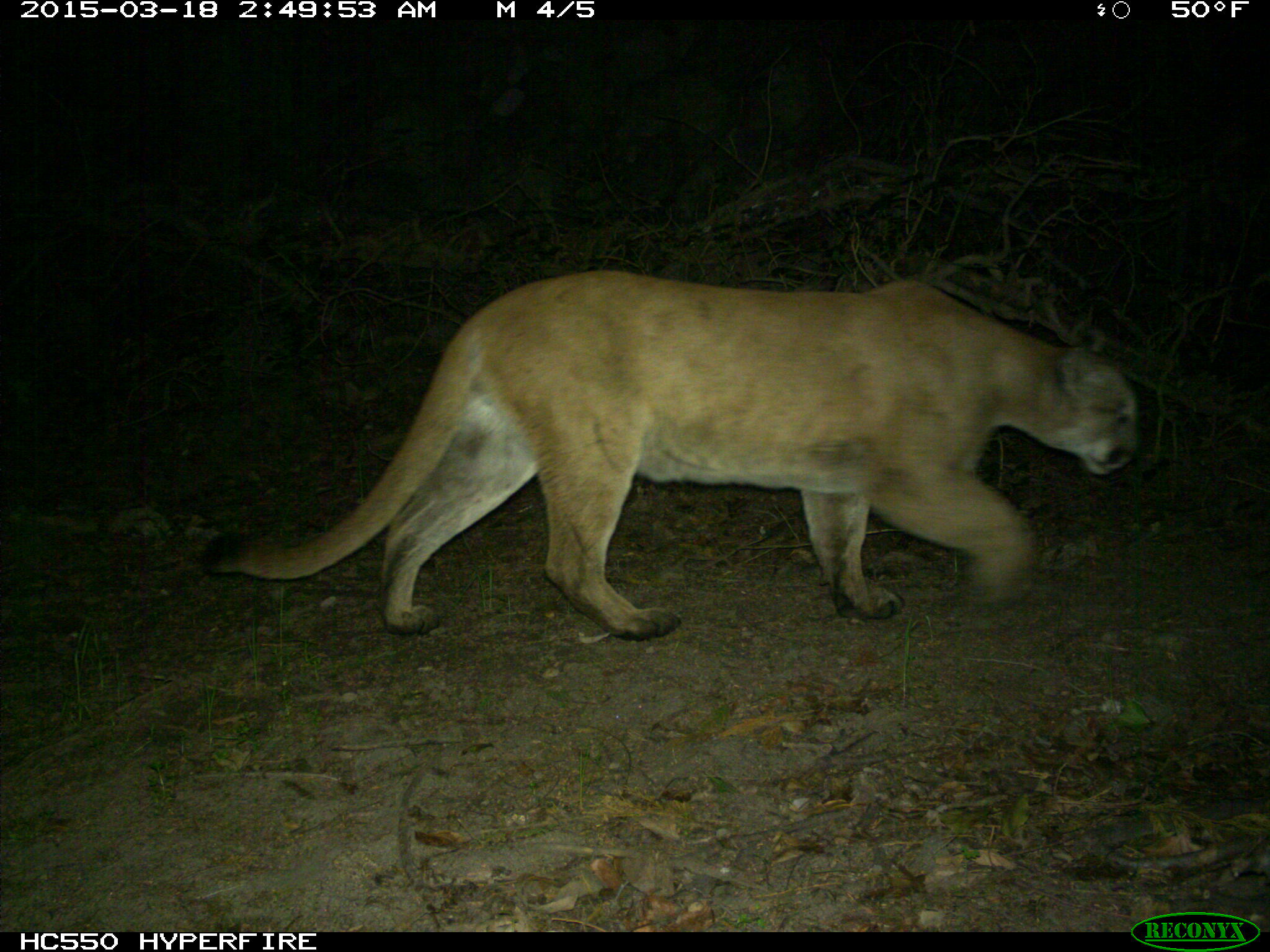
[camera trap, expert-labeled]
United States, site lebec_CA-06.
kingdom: Animalia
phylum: Chordata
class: Mammalia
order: Carnivora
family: Felidae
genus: Puma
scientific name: Puma concolor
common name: mountain lion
Puma concolor (mountain lion).